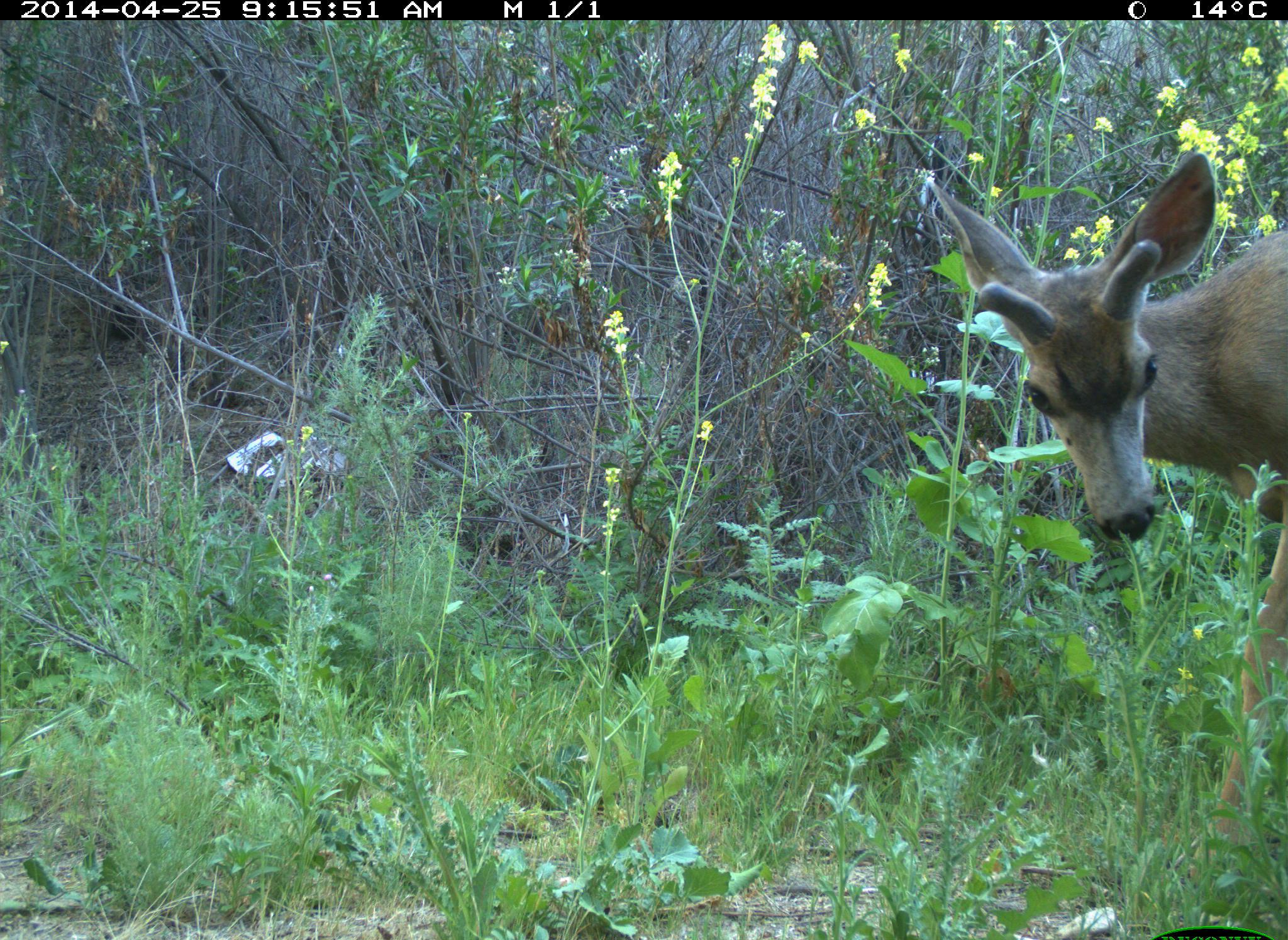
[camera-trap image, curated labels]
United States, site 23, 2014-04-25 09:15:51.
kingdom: Animalia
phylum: Chordata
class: Mammalia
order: Artiodactyla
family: Cervidae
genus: Odocoileus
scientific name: Odocoileus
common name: deer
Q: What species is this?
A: Deer (Odocoileus).